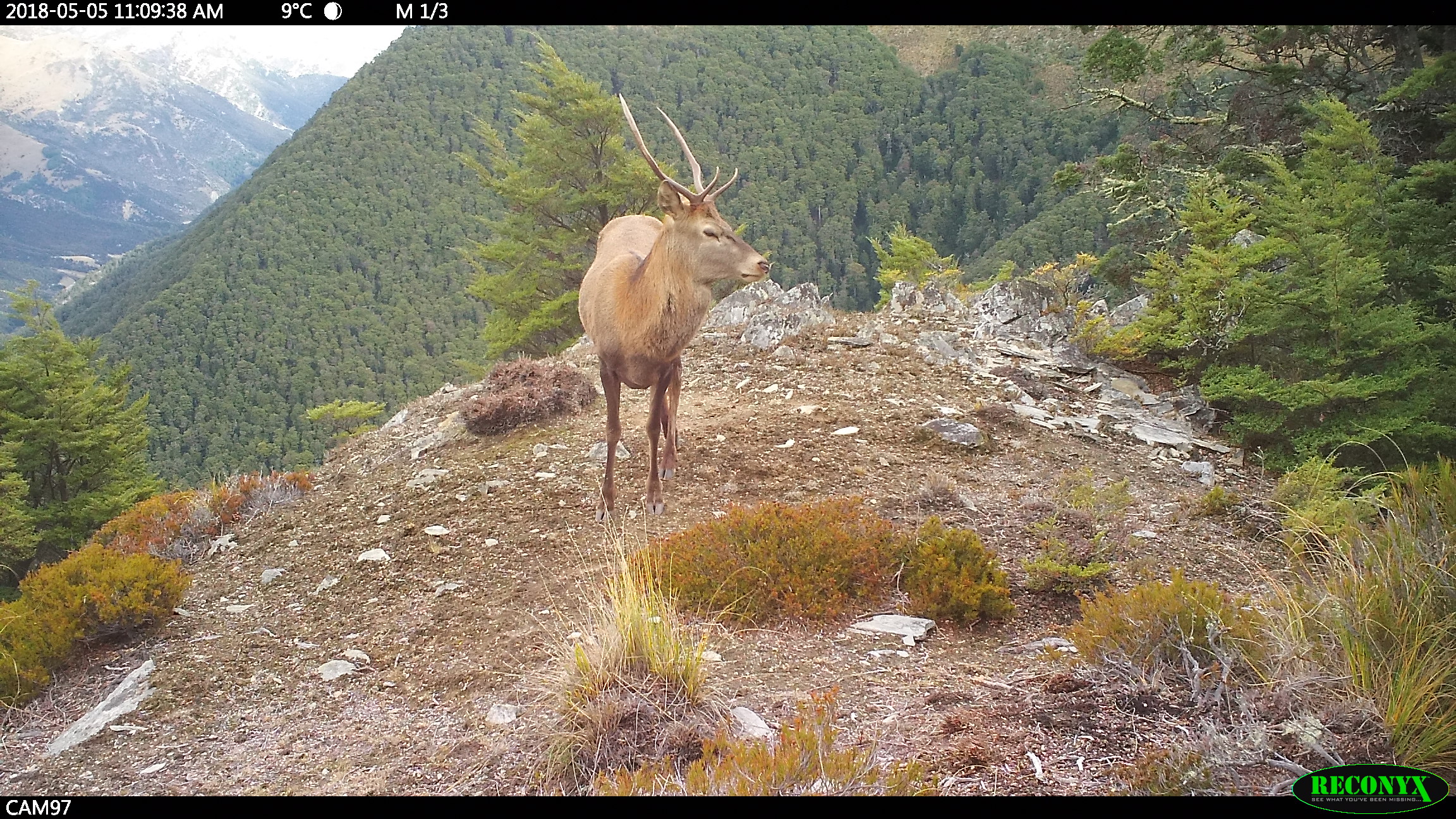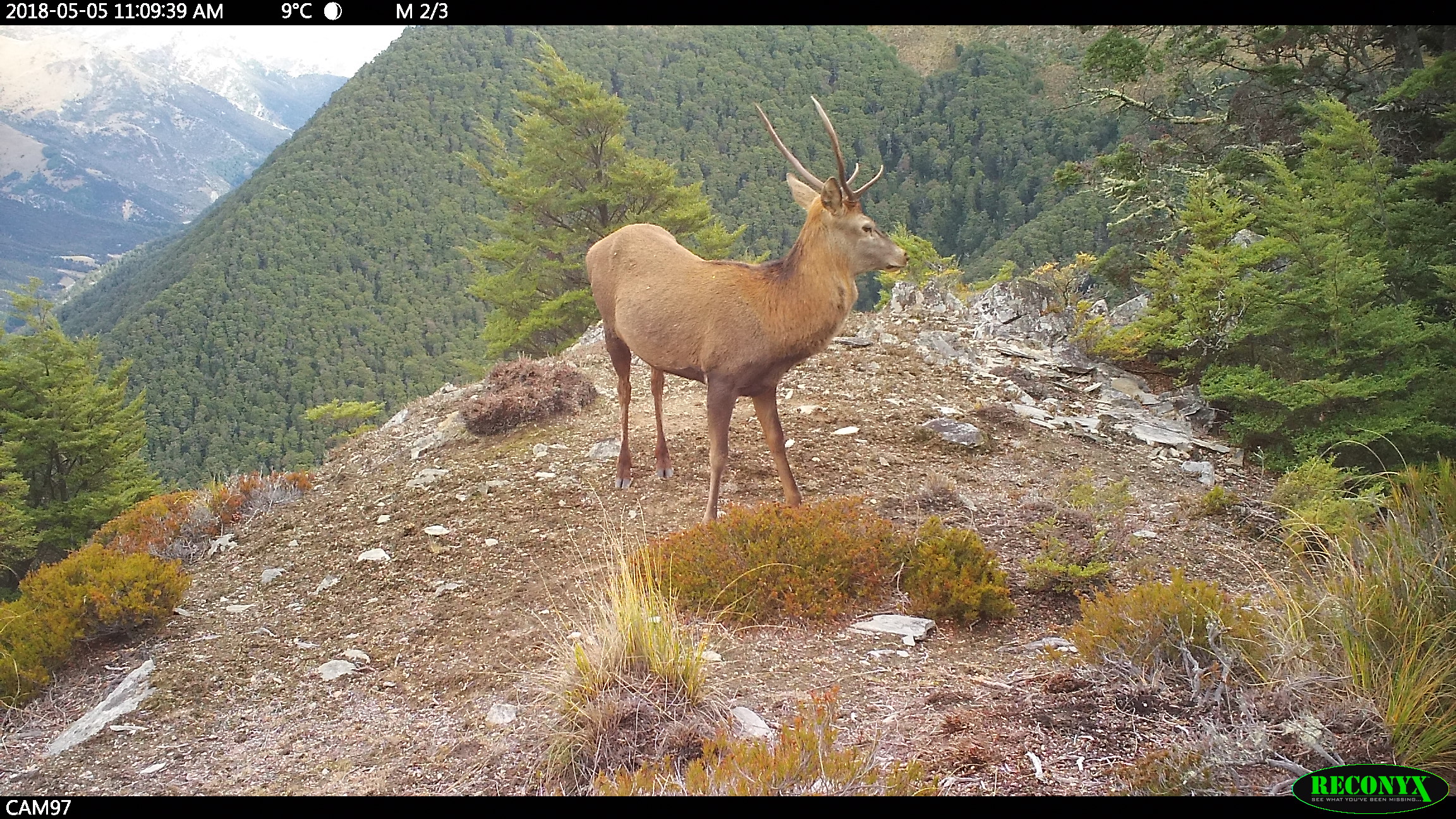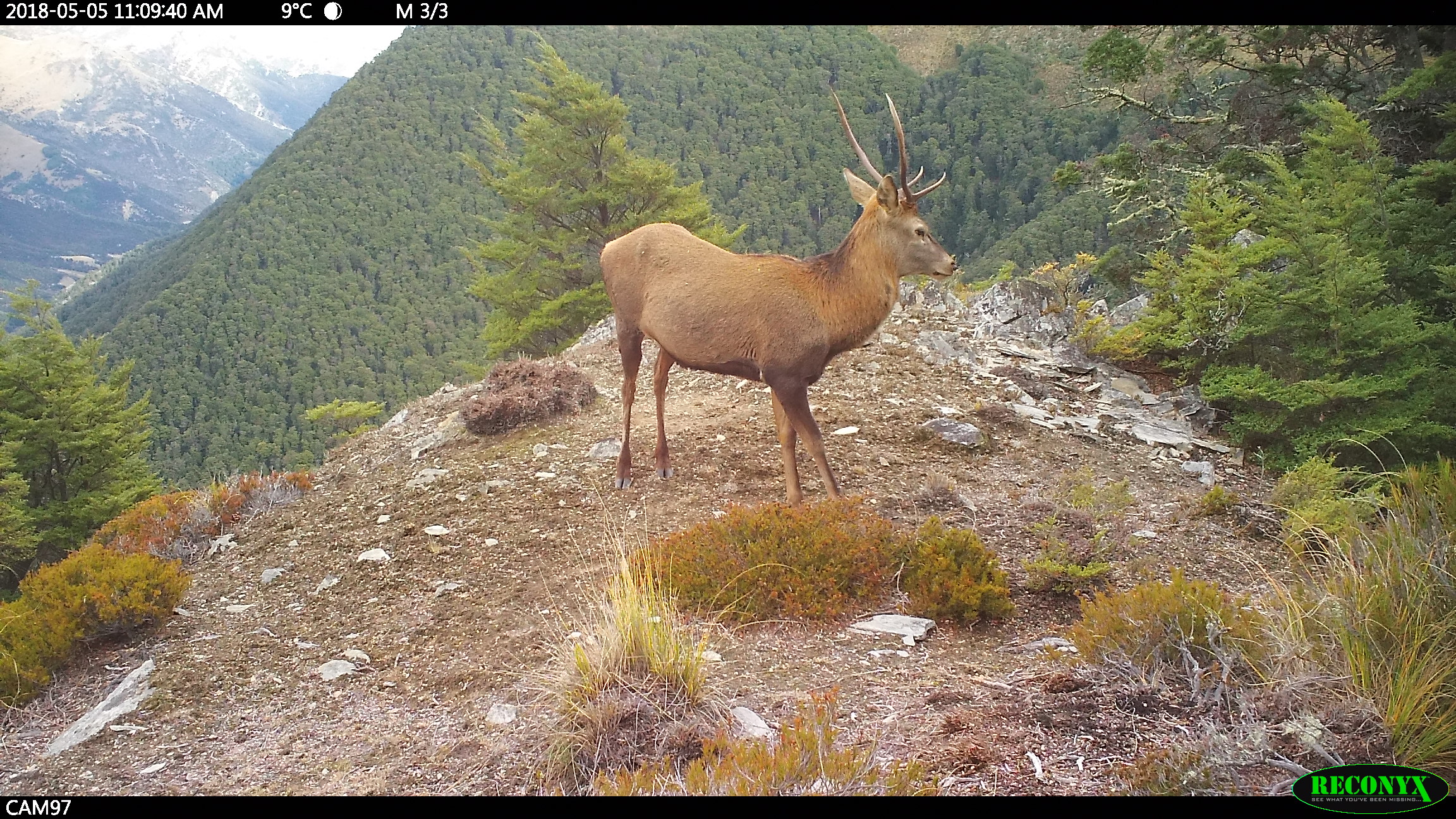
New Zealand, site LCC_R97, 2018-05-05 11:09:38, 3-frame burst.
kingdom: Animalia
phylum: Chordata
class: Mammalia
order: Artiodactyla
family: Cervidae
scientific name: Cervidae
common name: deer